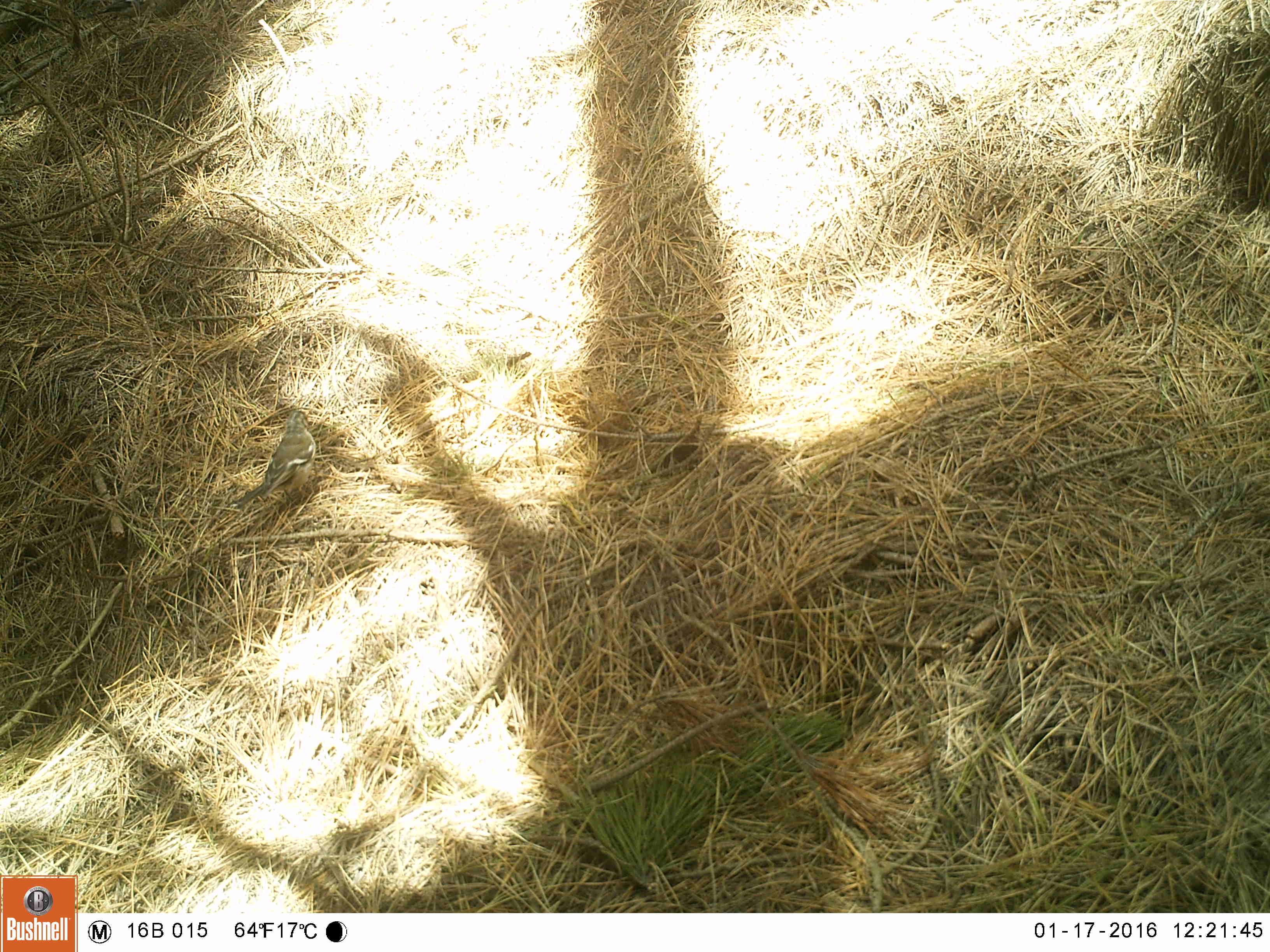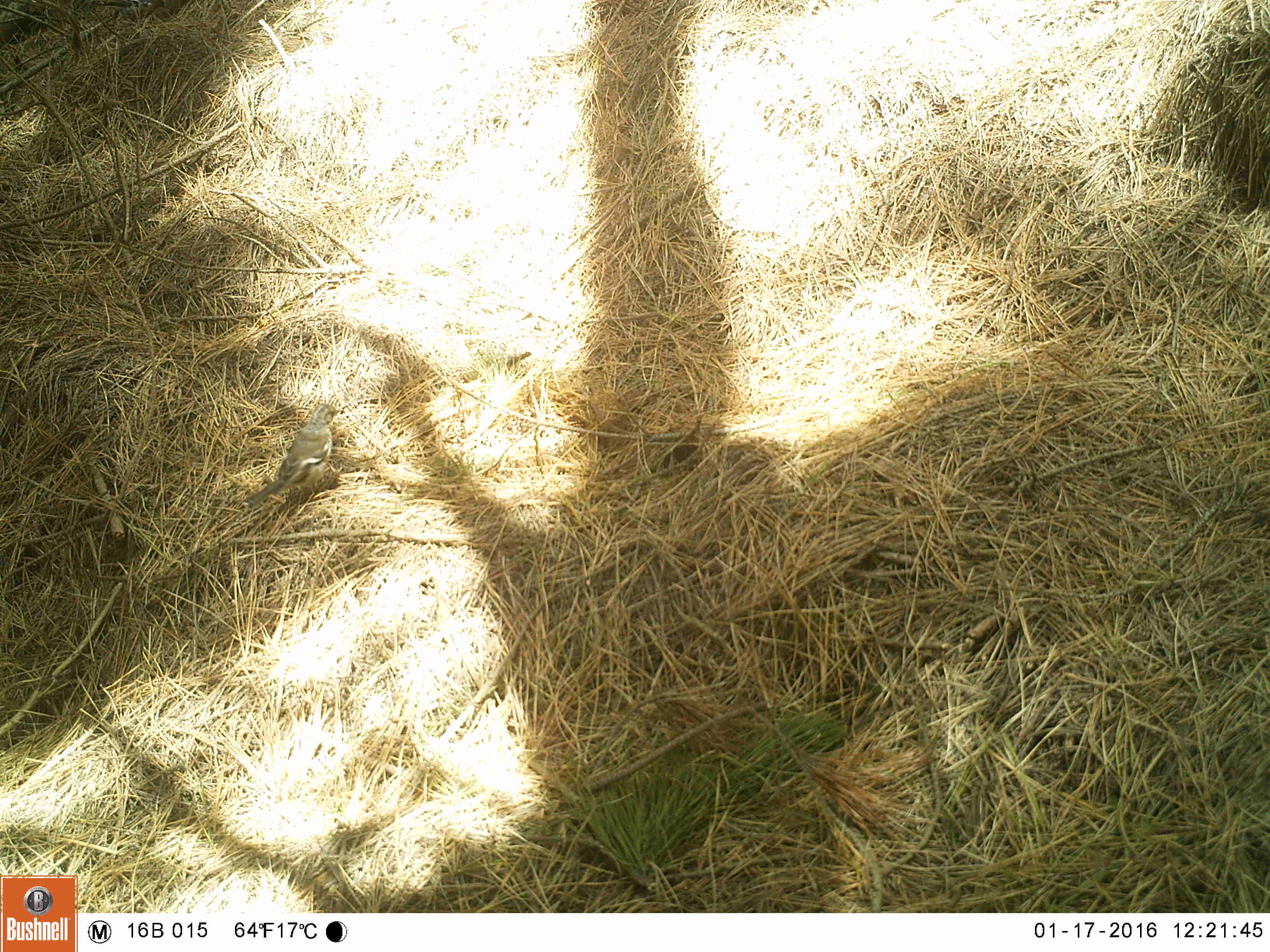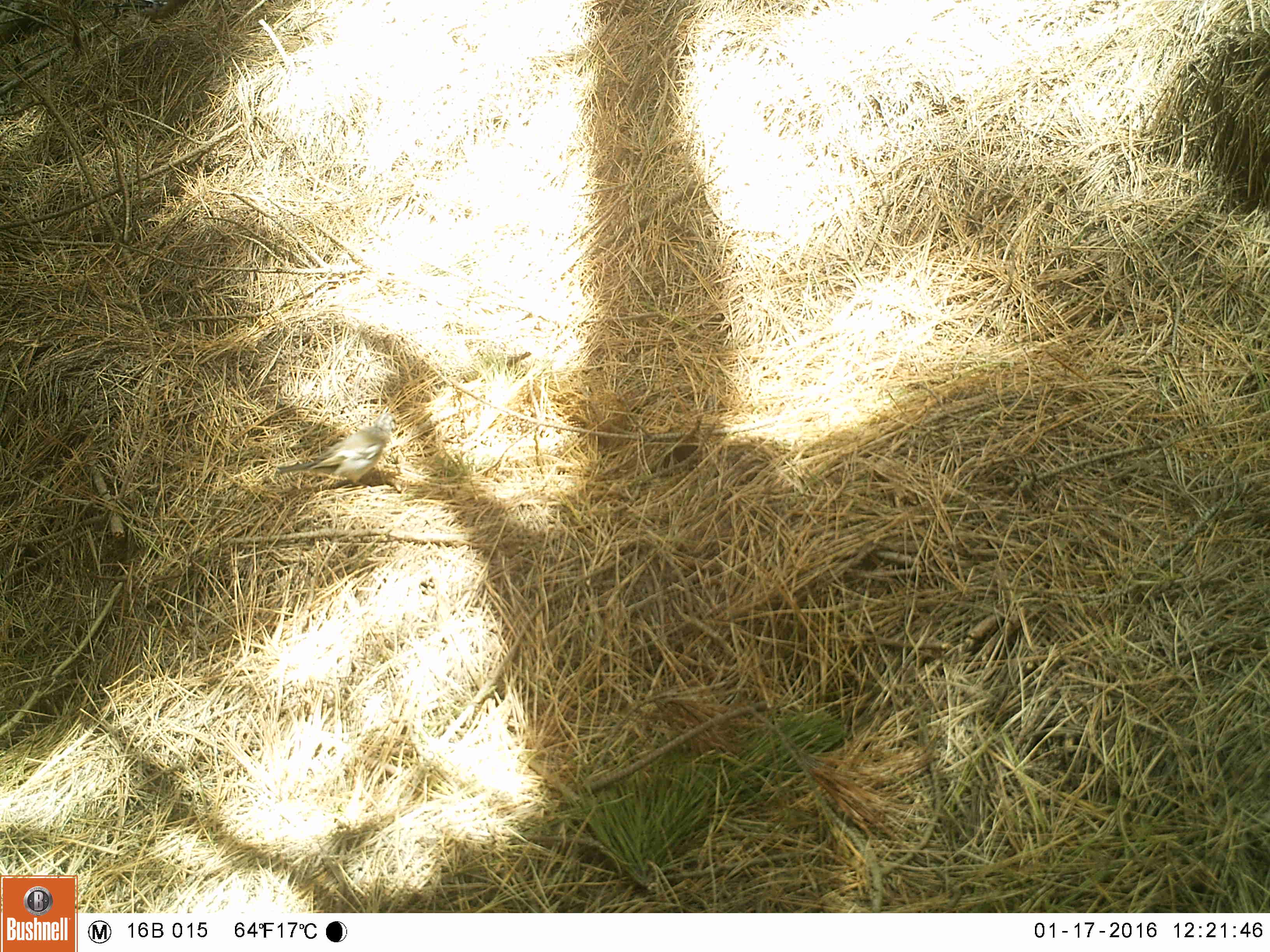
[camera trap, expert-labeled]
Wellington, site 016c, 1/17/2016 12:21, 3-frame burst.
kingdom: Animalia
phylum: Chordata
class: Aves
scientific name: Aves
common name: bird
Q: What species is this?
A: Bird (Aves).